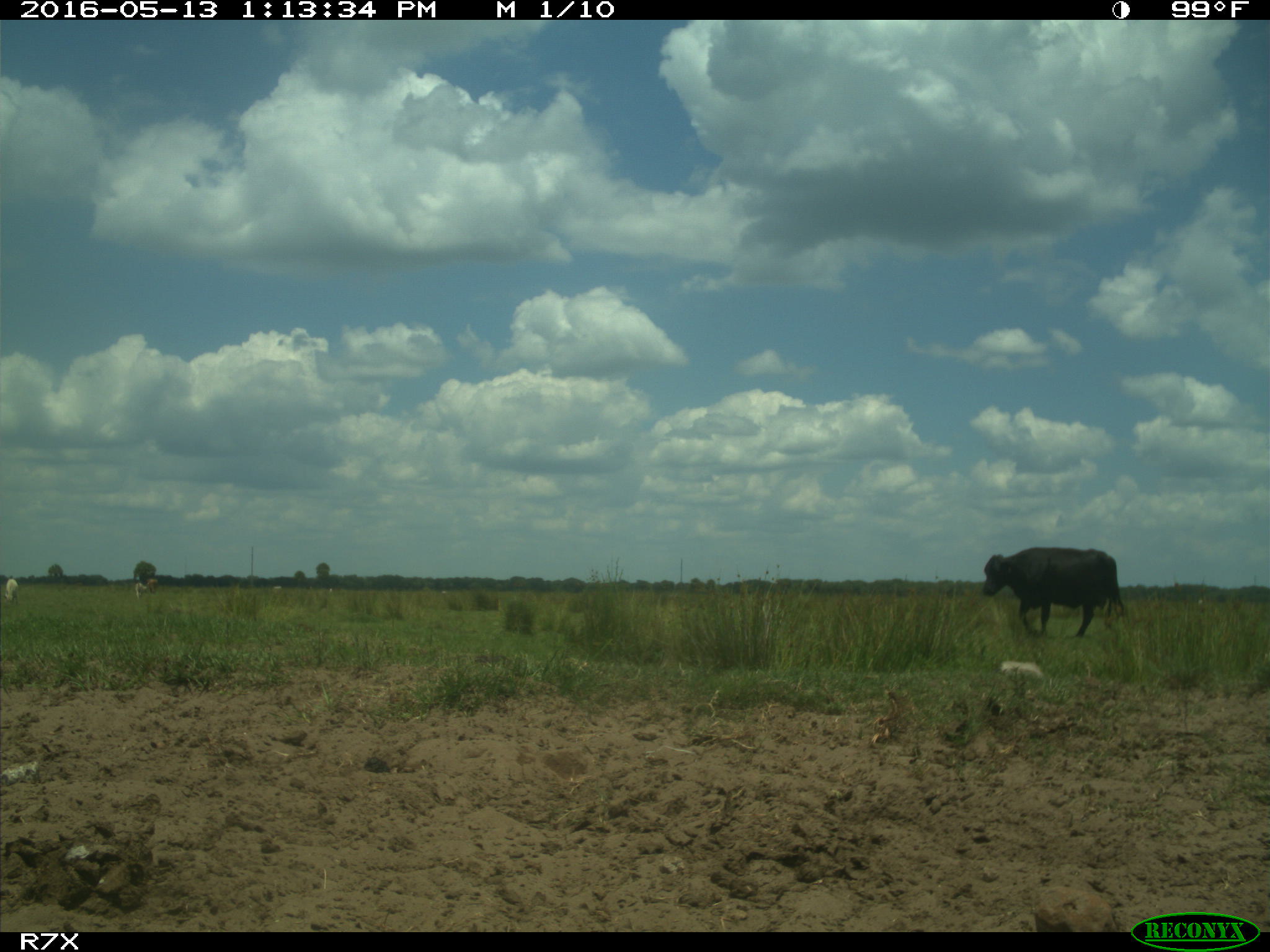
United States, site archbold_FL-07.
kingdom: Animalia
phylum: Chordata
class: Mammalia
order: Artiodactyla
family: Bovidae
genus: Bos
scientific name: Bos taurus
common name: domestic cow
Bos taurus (domestic cow).